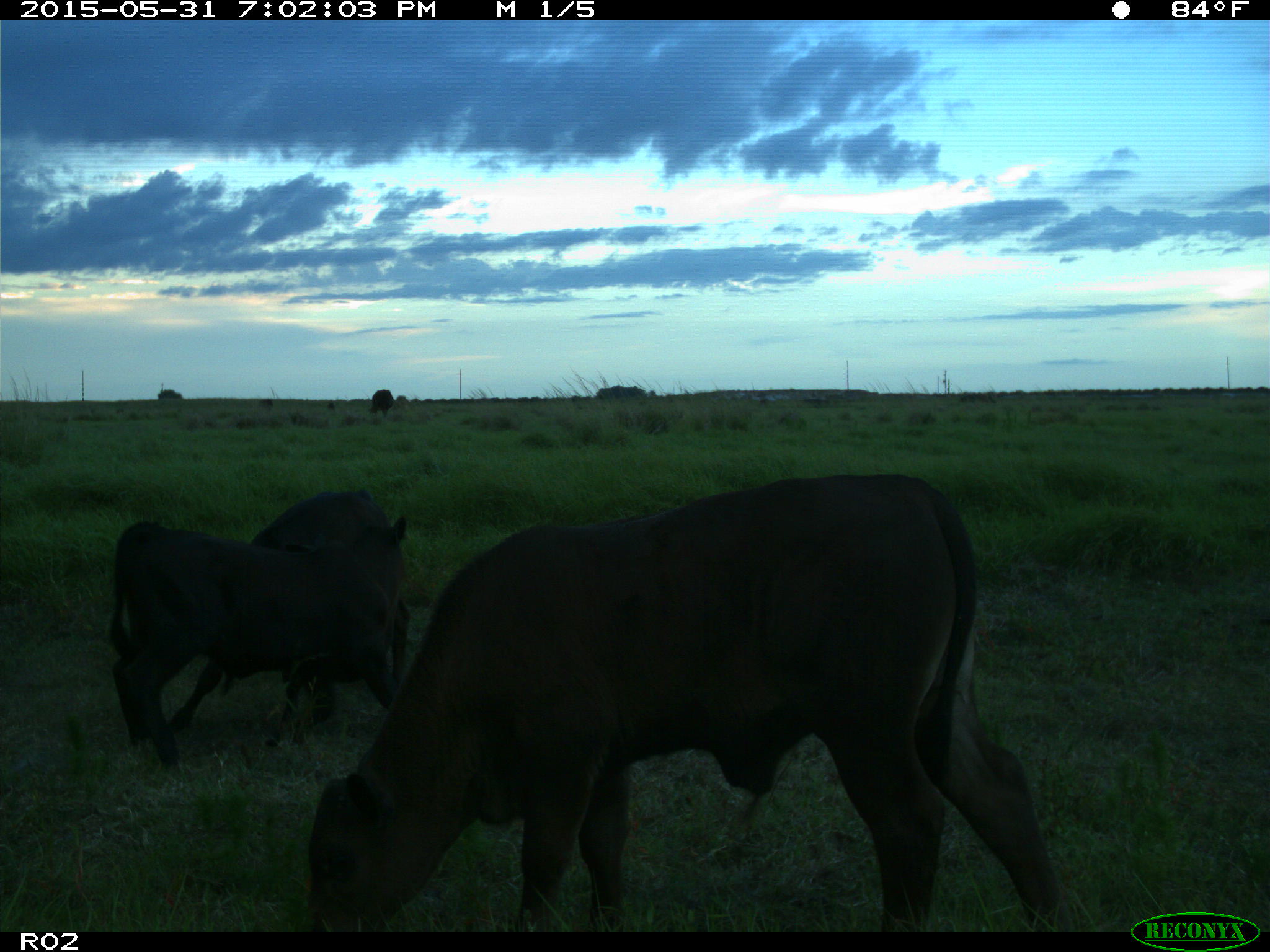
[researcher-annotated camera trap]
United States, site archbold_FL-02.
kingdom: Animalia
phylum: Chordata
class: Mammalia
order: Artiodactyla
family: Bovidae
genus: Bos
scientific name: Bos taurus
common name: domestic cow